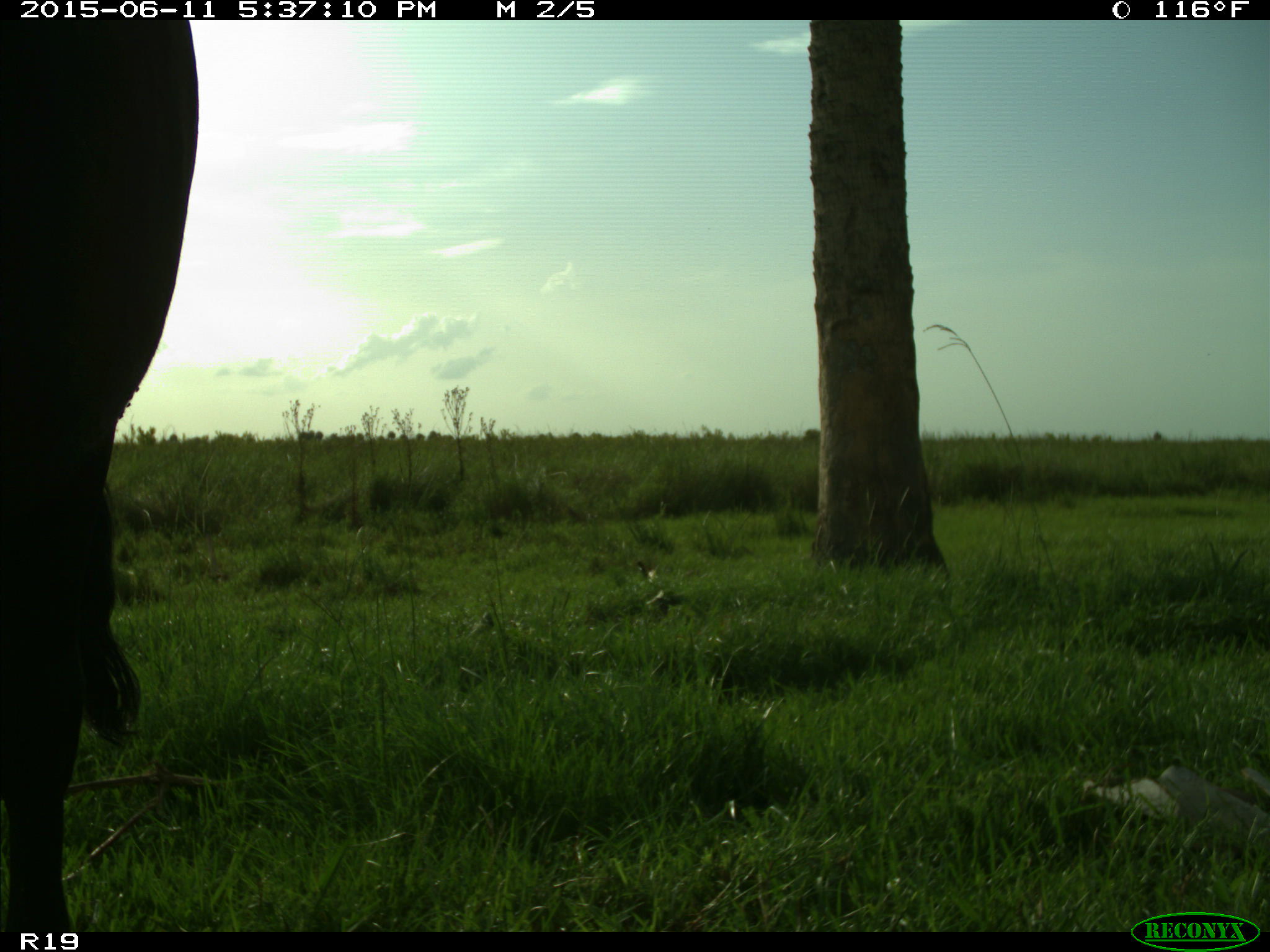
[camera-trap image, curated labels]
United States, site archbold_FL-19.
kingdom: Animalia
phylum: Chordata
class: Mammalia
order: Artiodactyla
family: Bovidae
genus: Bos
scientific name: Bos taurus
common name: domestic cow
Bos taurus (domestic cow).